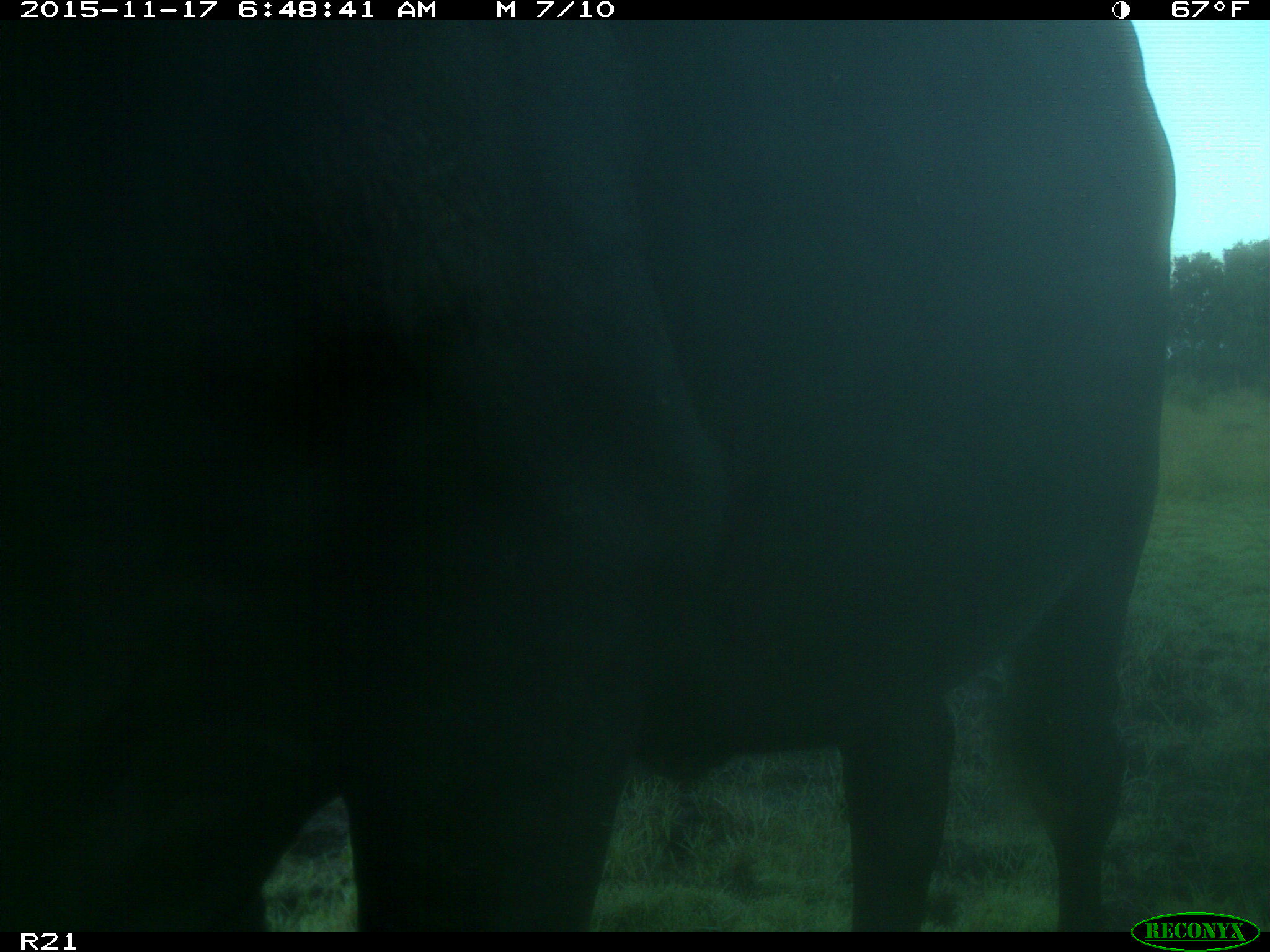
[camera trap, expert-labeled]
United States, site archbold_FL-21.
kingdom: Animalia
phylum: Chordata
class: Mammalia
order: Artiodactyla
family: Bovidae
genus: Bos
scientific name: Bos taurus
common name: domestic cow